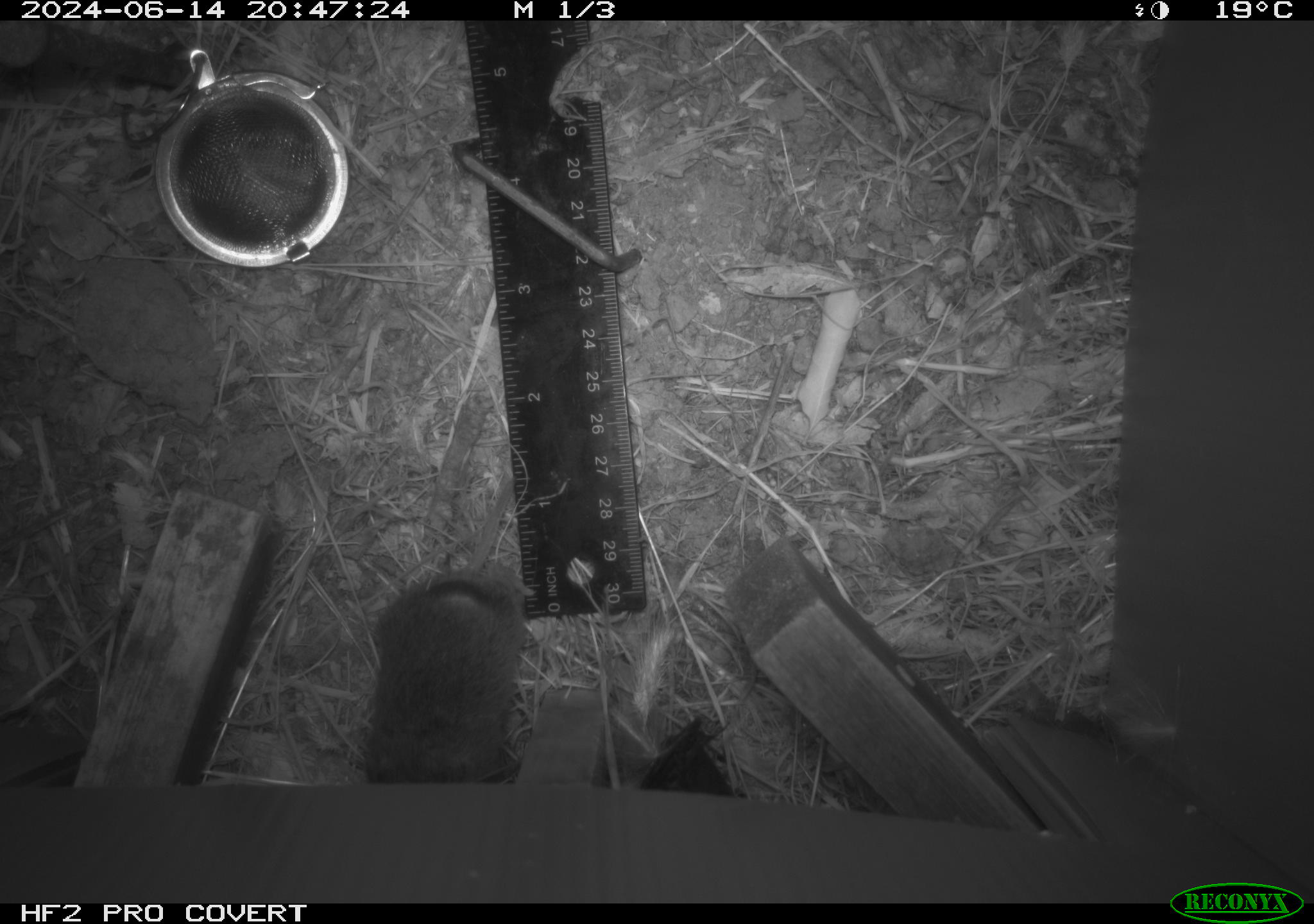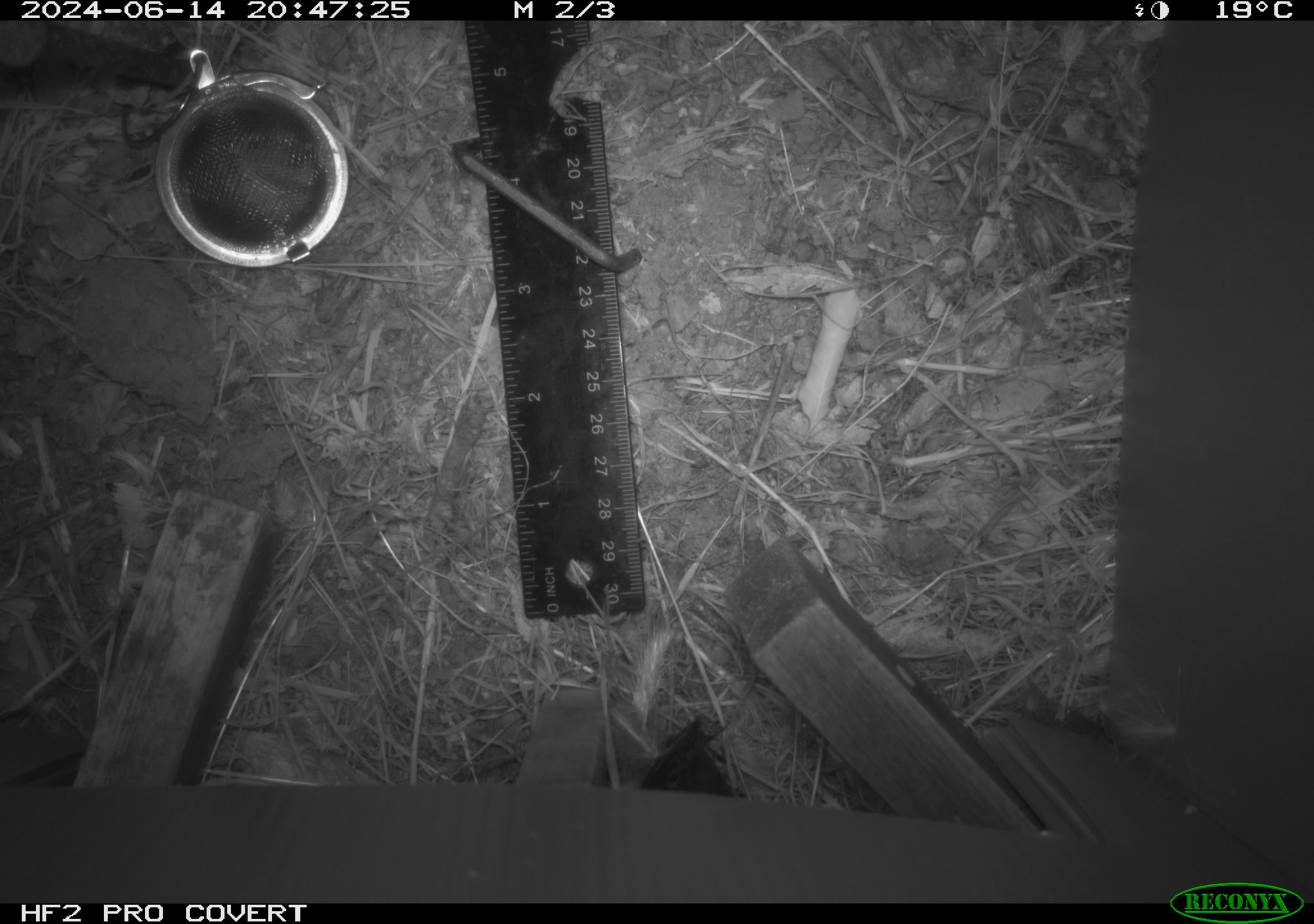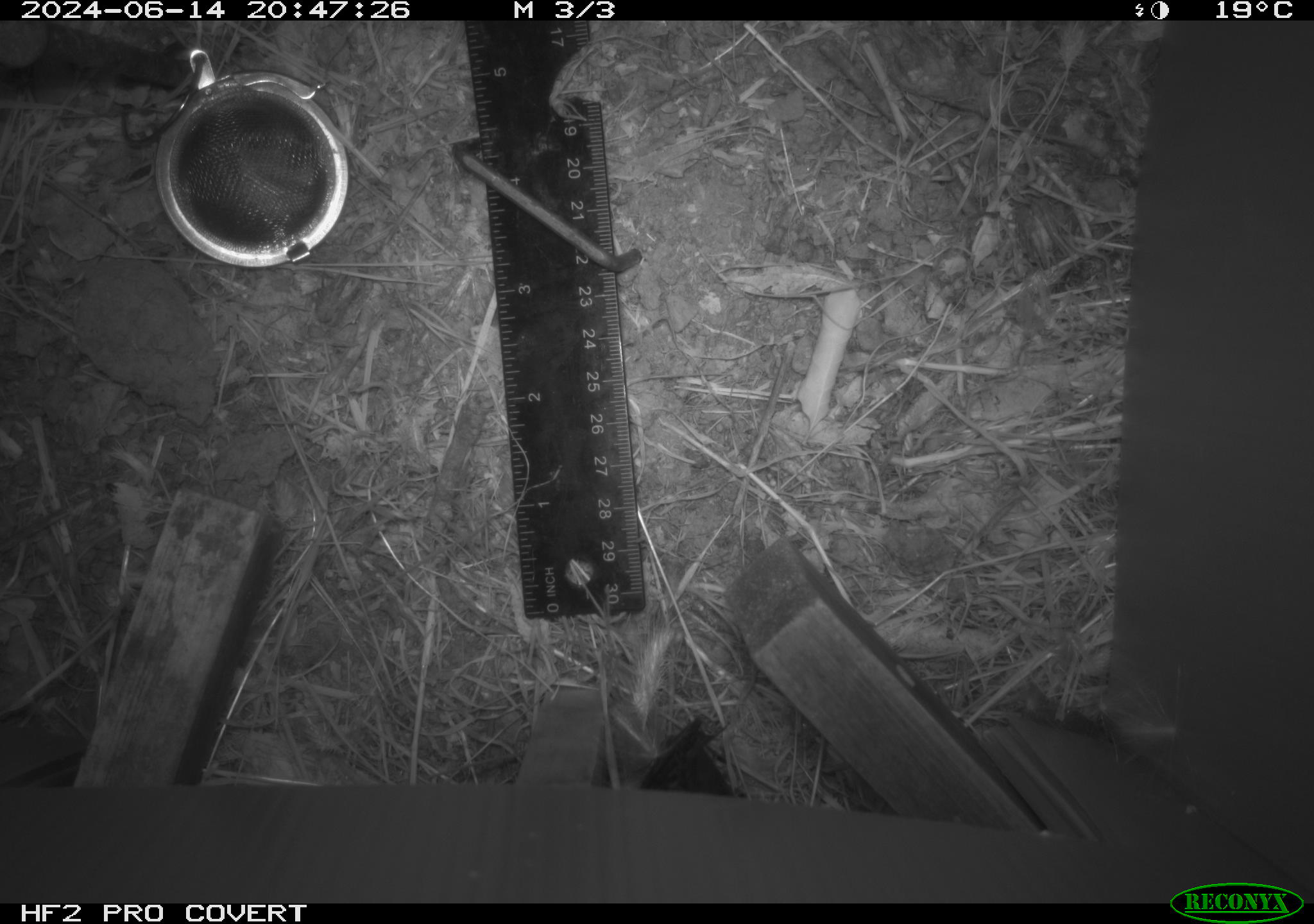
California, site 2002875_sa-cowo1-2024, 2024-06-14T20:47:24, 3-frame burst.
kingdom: Animalia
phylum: Chordata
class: Mammalia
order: Rodentia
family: Cricetidae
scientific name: Arvicolinae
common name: voles, lemmings, and muskrats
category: arvicolinae subfamily